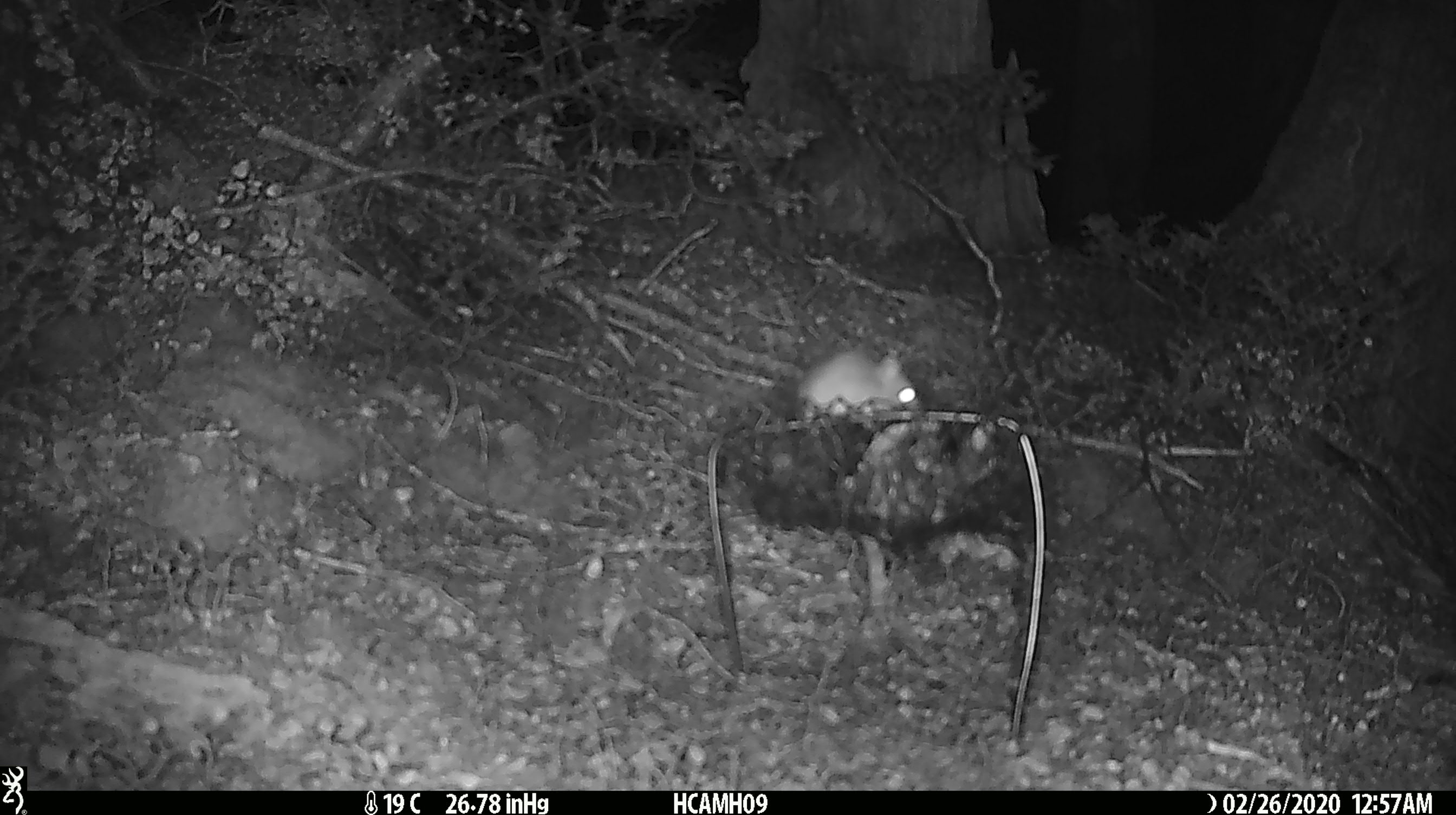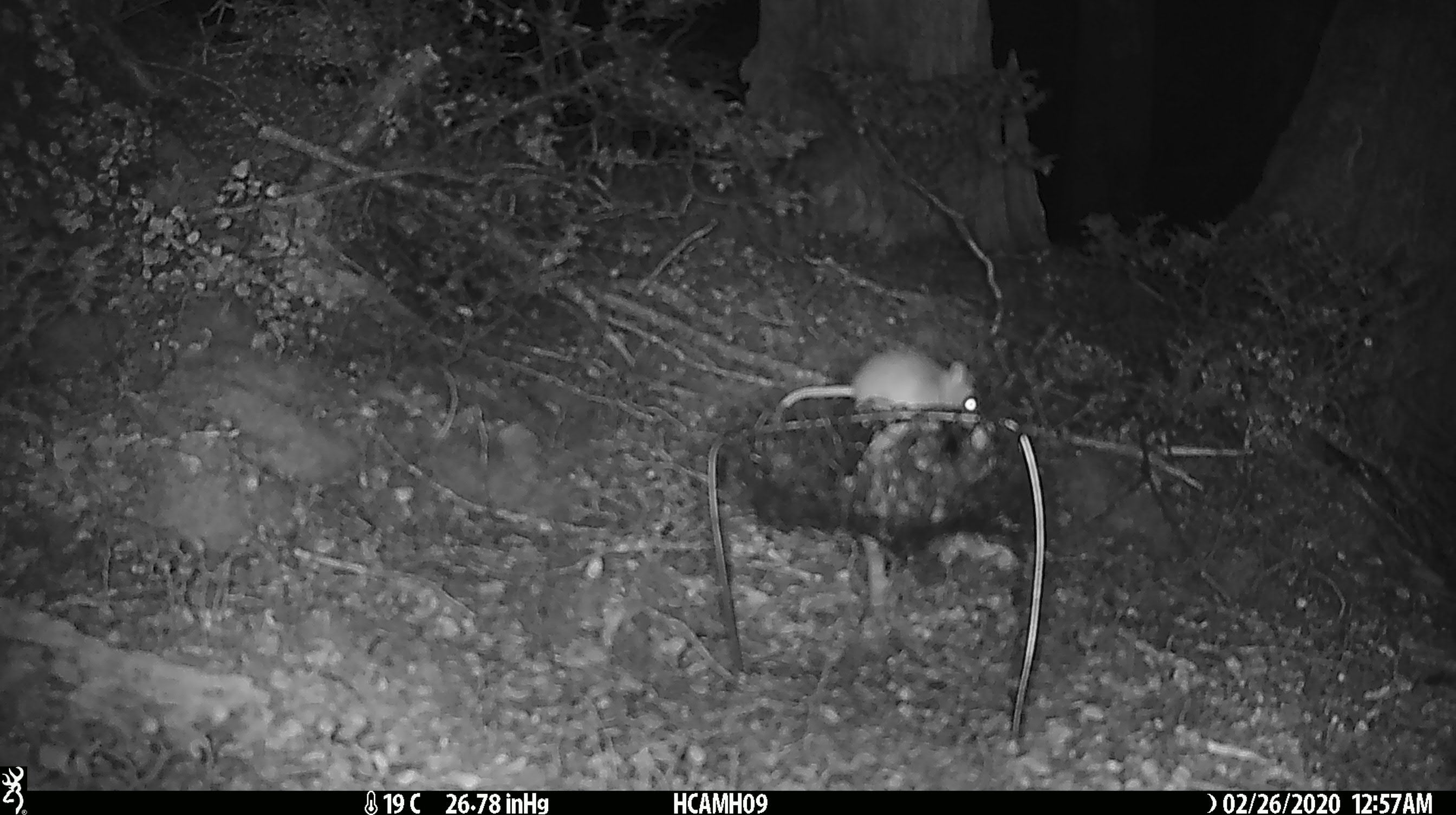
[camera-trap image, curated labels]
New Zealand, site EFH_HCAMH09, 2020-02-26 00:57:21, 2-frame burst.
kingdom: Animalia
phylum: Chordata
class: Mammalia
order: Rodentia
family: Muridae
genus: Mus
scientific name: Mus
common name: mouse